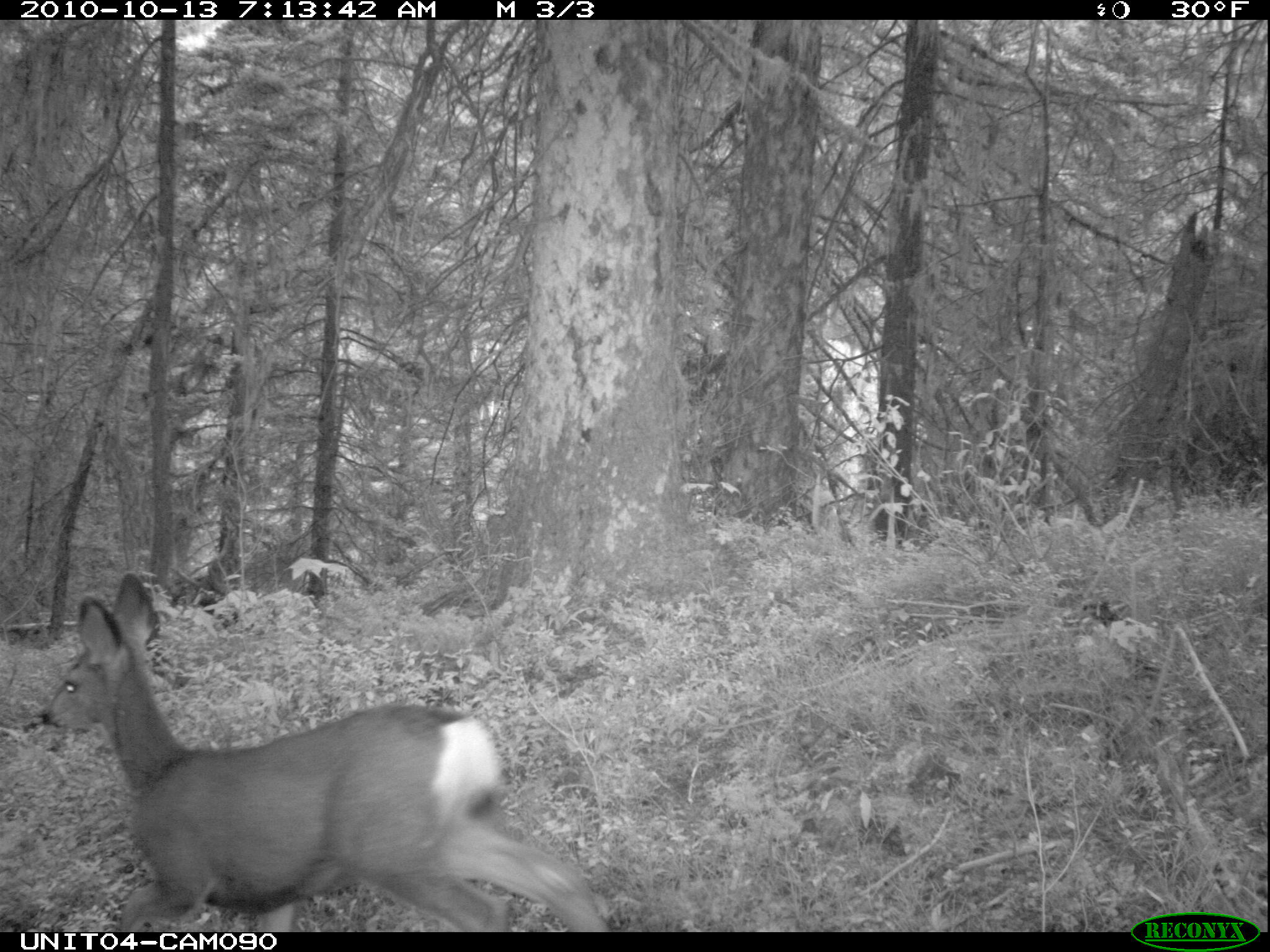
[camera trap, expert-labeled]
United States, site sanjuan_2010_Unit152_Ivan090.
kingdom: Animalia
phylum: Chordata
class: Mammalia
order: Artiodactyla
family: Cervidae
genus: Odocoileus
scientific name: Odocoileus hemionus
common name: mule deer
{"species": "Odocoileus hemionus (mule deer)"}